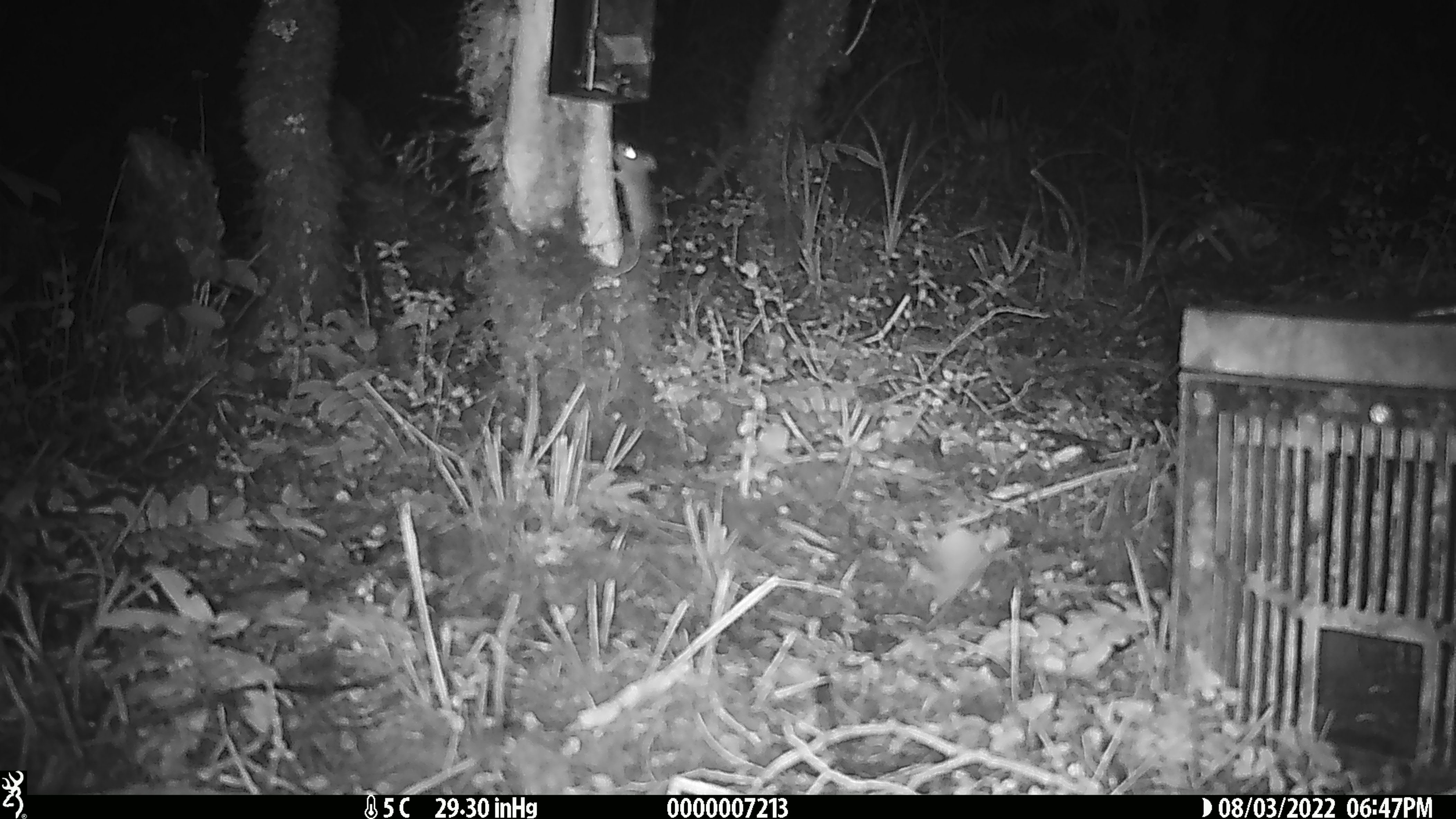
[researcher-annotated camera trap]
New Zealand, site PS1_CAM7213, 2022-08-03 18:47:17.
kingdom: Animalia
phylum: Chordata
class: Mammalia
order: Rodentia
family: Muridae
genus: Mus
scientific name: Mus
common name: mouse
Mouse (Mus).